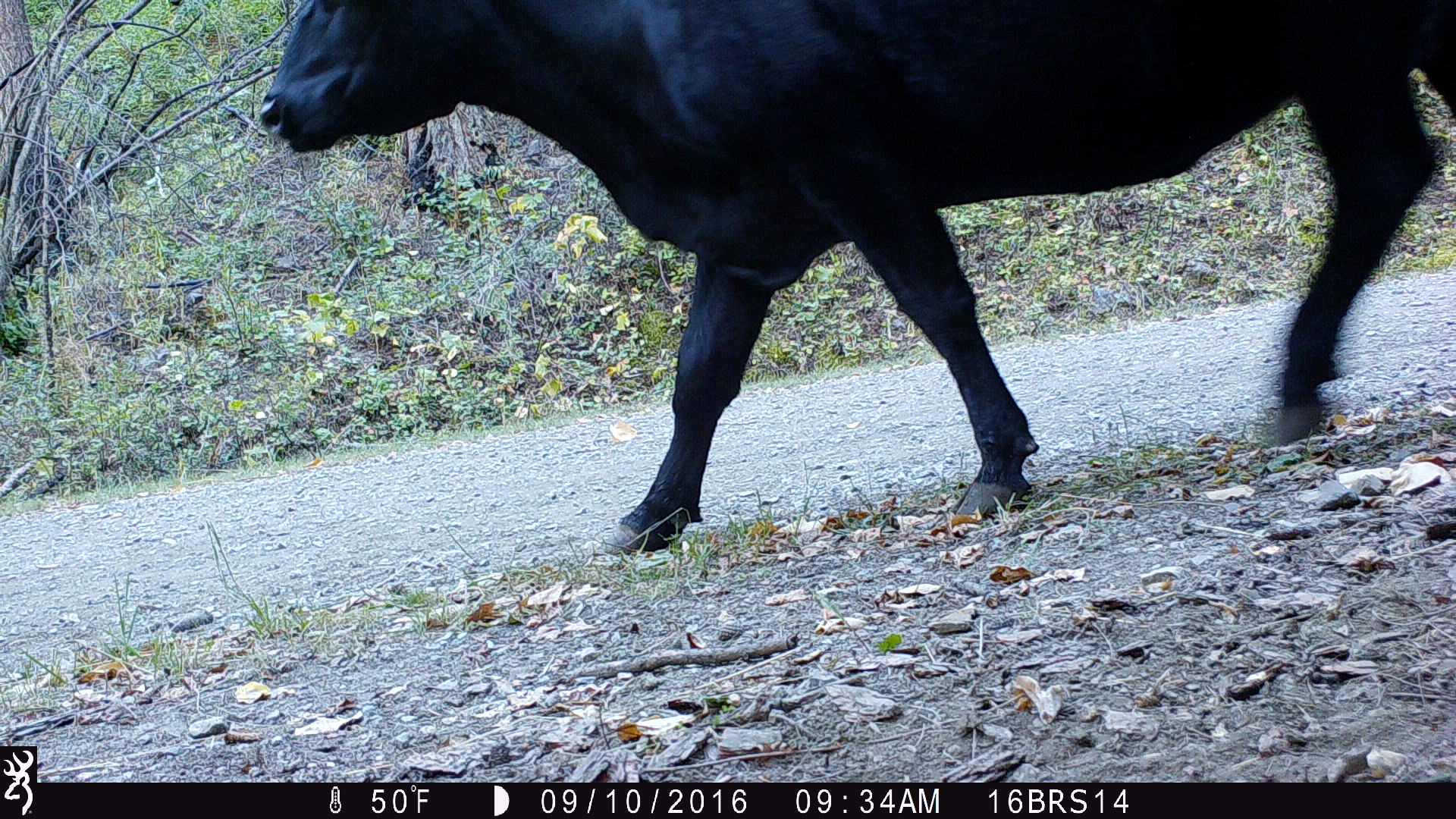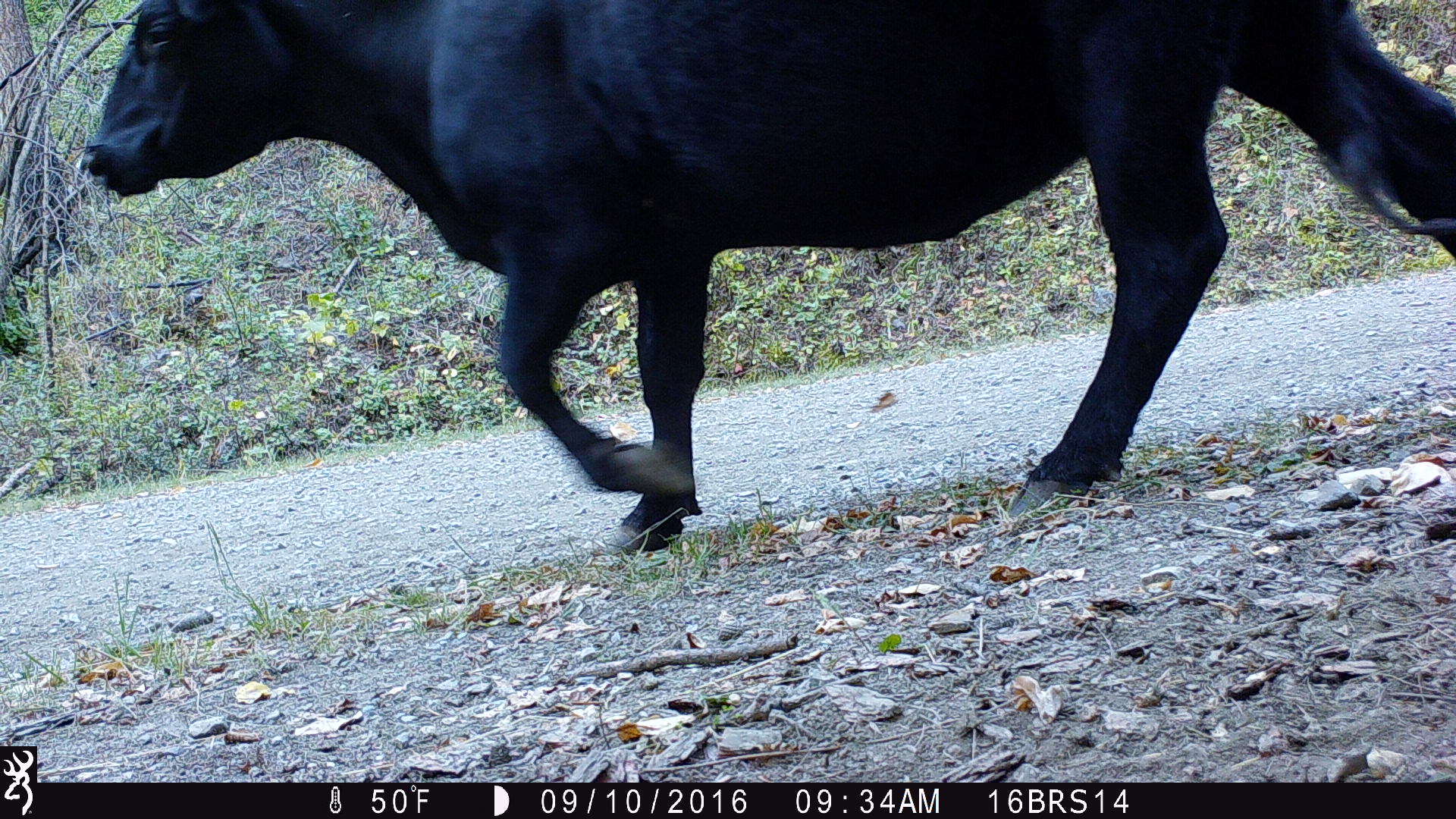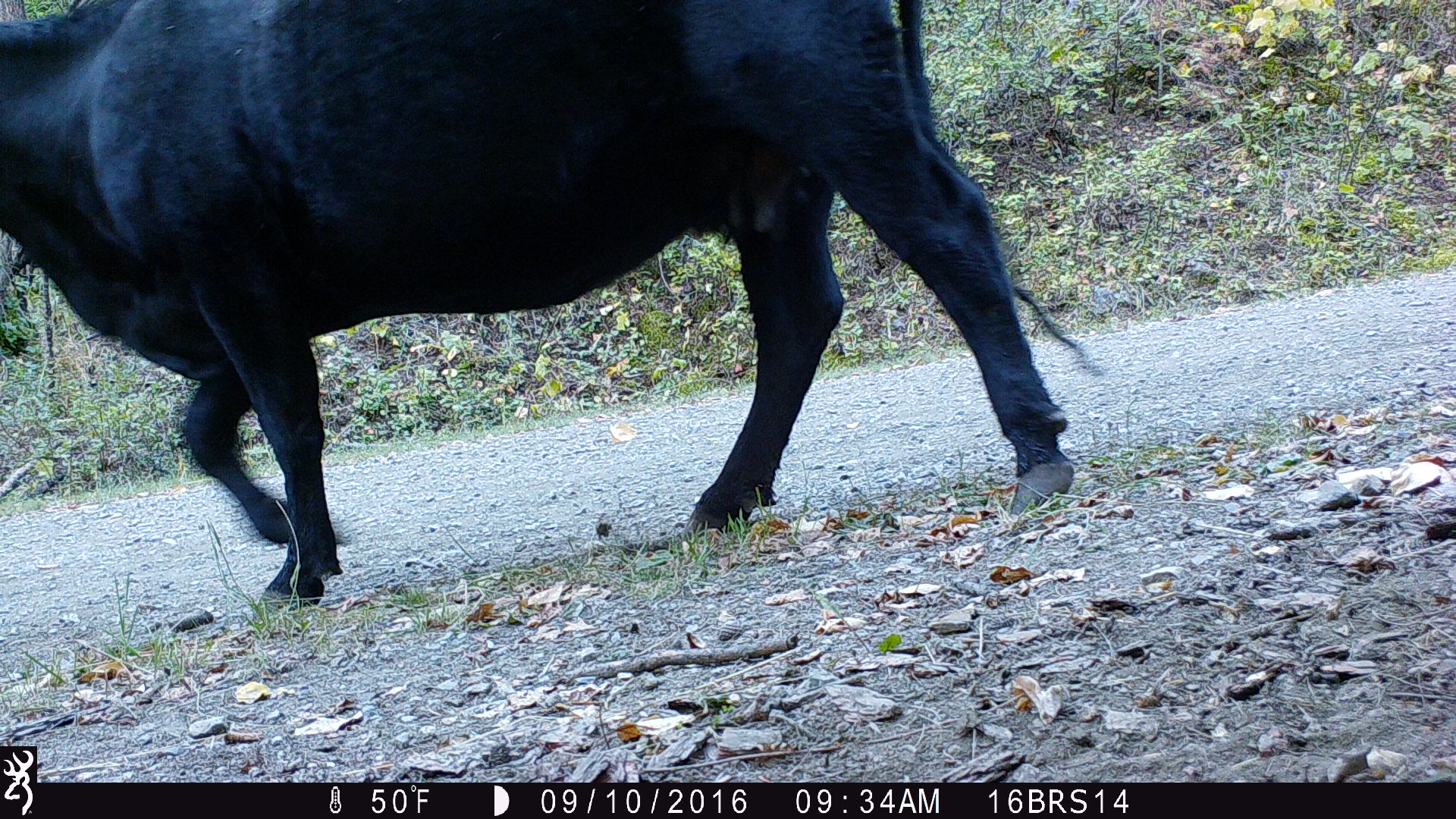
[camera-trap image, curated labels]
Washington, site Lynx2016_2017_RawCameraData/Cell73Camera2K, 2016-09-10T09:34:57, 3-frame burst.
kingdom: Animalia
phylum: Chordata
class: Mammalia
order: Artiodactyla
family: Bovidae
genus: Bos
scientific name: Bos taurus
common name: domestic cattle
Domestic cattle (Bos taurus). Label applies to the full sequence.